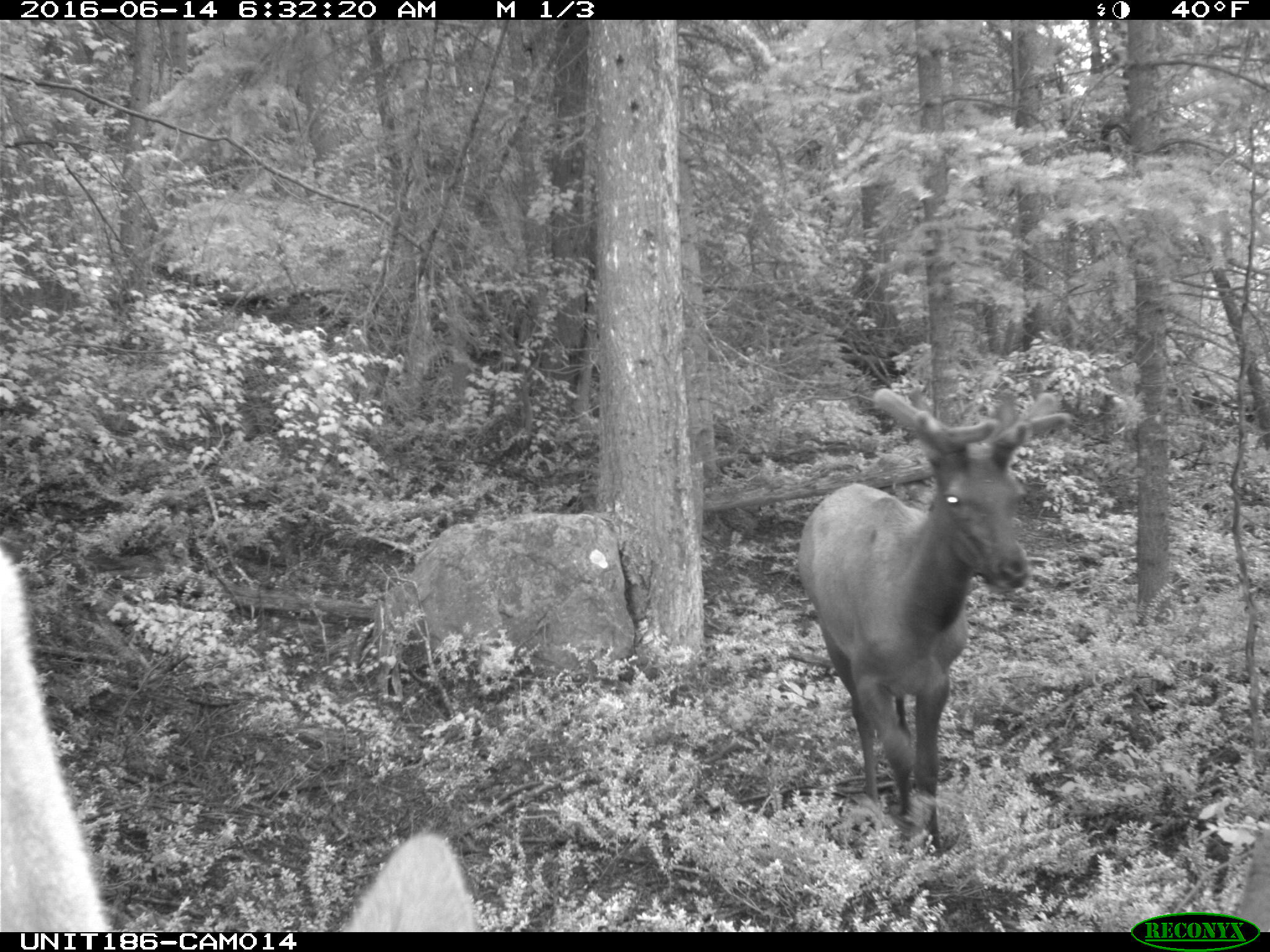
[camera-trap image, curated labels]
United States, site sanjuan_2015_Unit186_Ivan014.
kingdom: Animalia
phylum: Chordata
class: Mammalia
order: Artiodactyla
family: Cervidae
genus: Cervus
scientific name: Cervus elaphus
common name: red deer